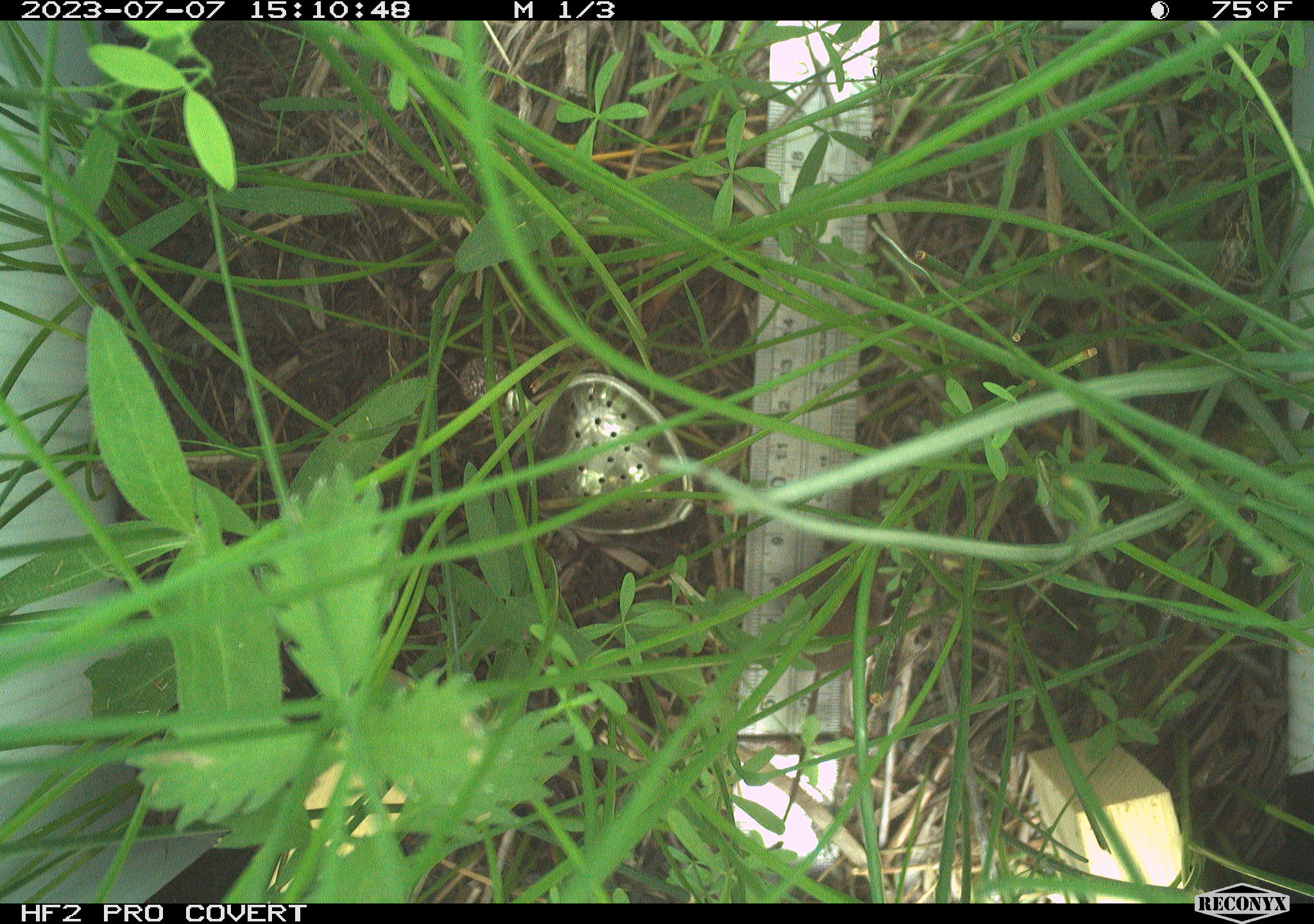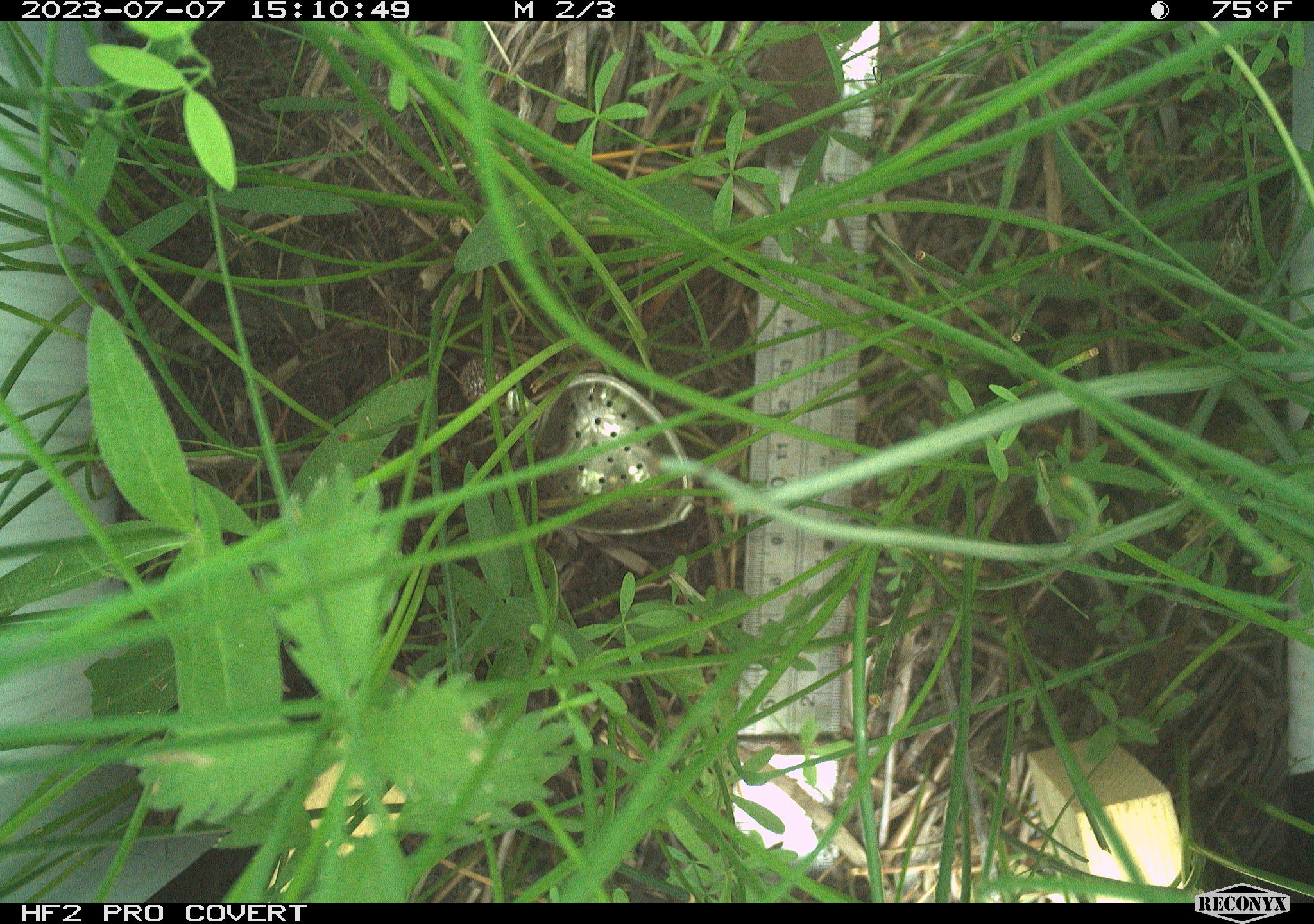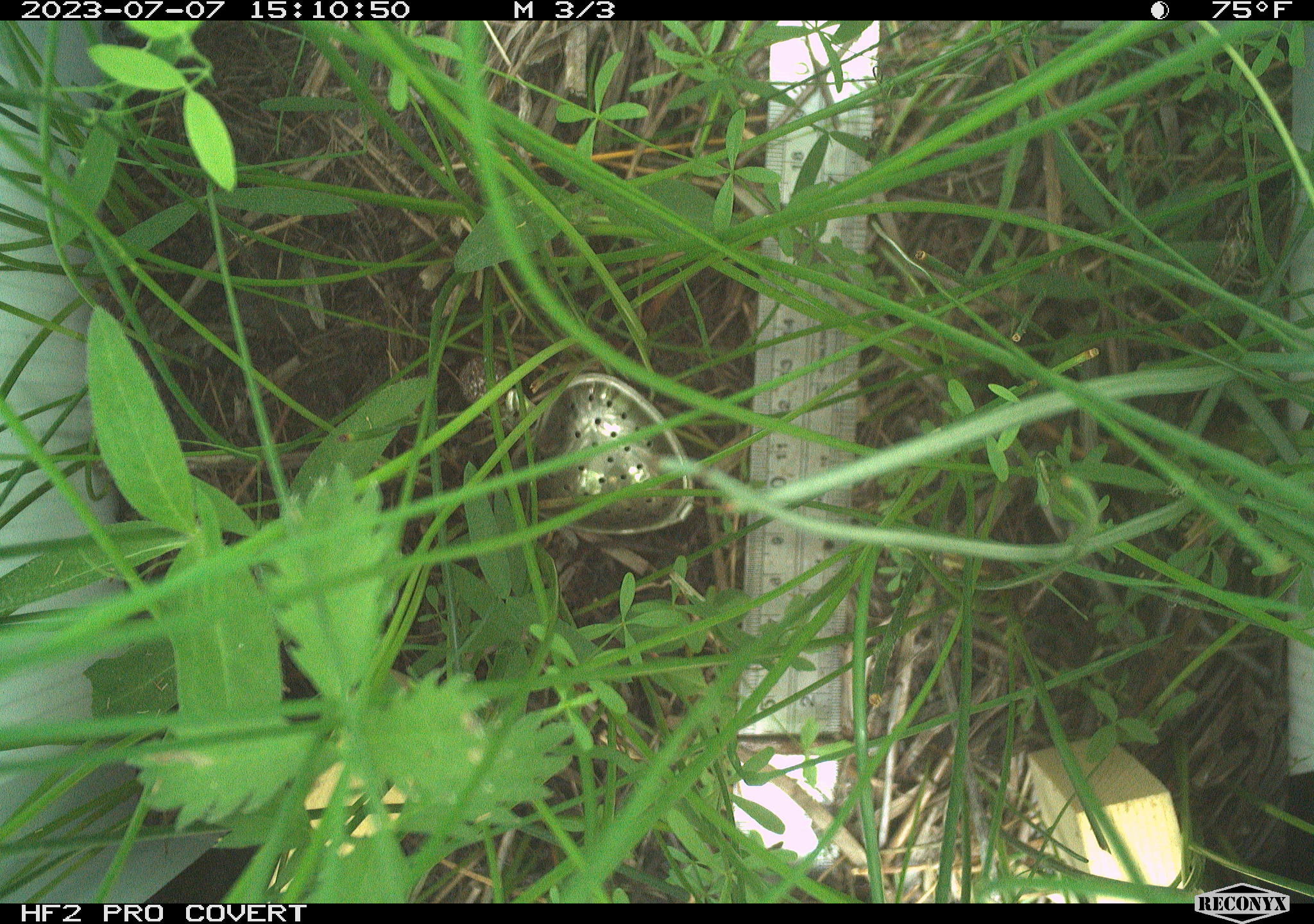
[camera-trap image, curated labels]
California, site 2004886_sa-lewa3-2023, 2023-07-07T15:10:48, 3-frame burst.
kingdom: Animalia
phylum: Chordata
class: Mammalia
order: Rodentia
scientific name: Rodentia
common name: rodent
Rodent (Rodentia).